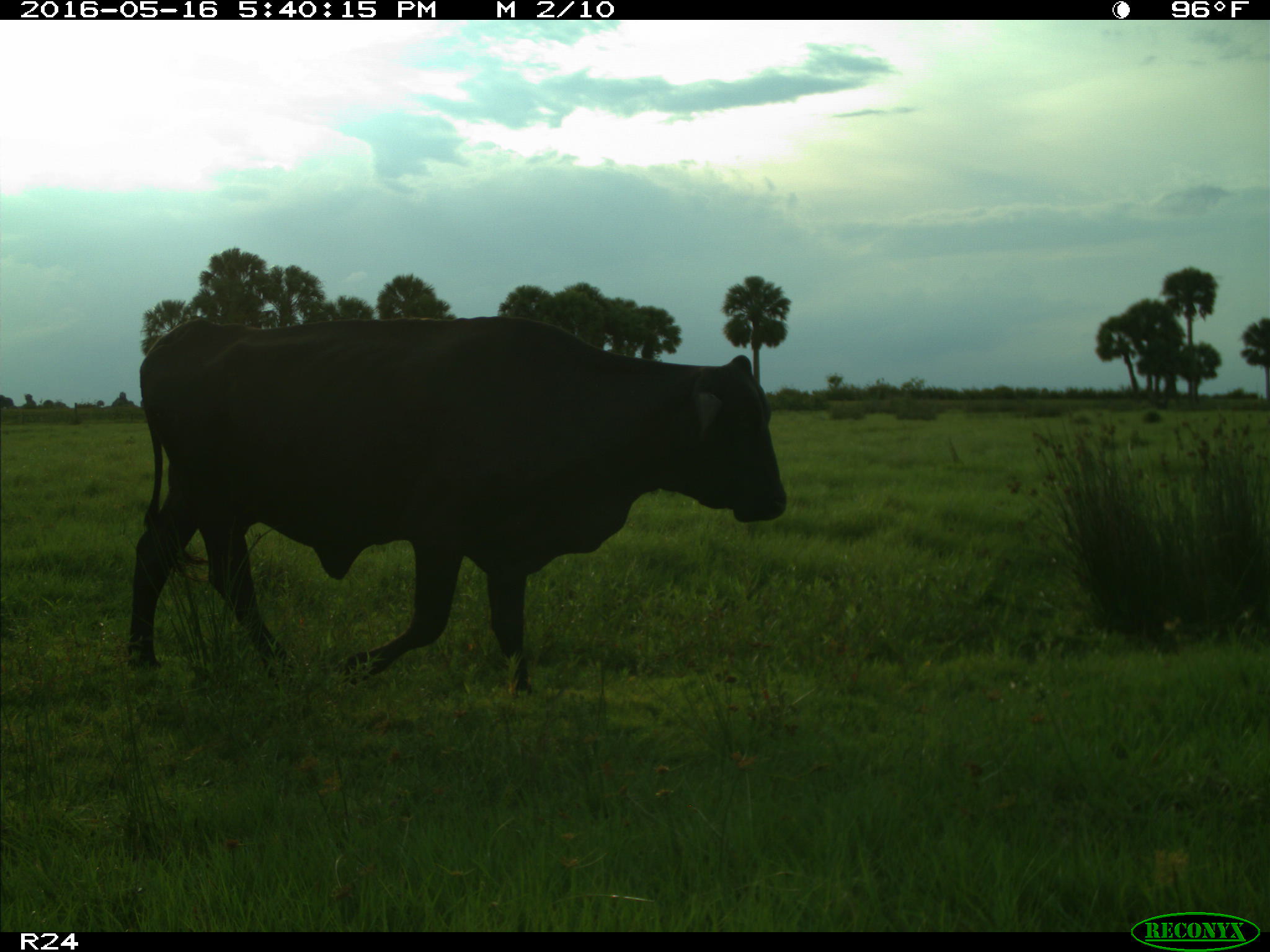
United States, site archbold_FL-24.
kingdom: Animalia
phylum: Chordata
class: Mammalia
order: Artiodactyla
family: Bovidae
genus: Bos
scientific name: Bos taurus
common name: domestic cow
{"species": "Bos taurus (domestic cow)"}